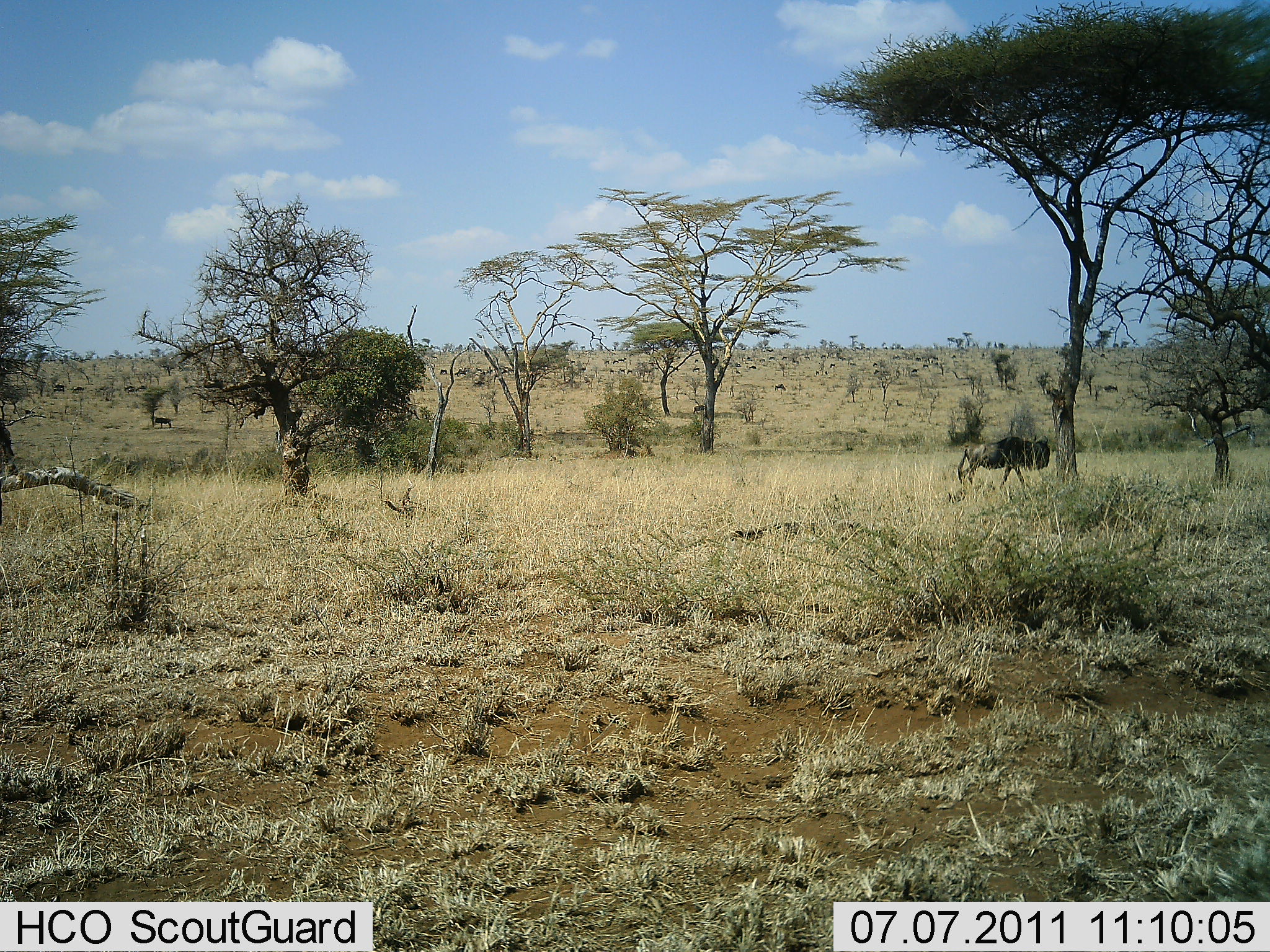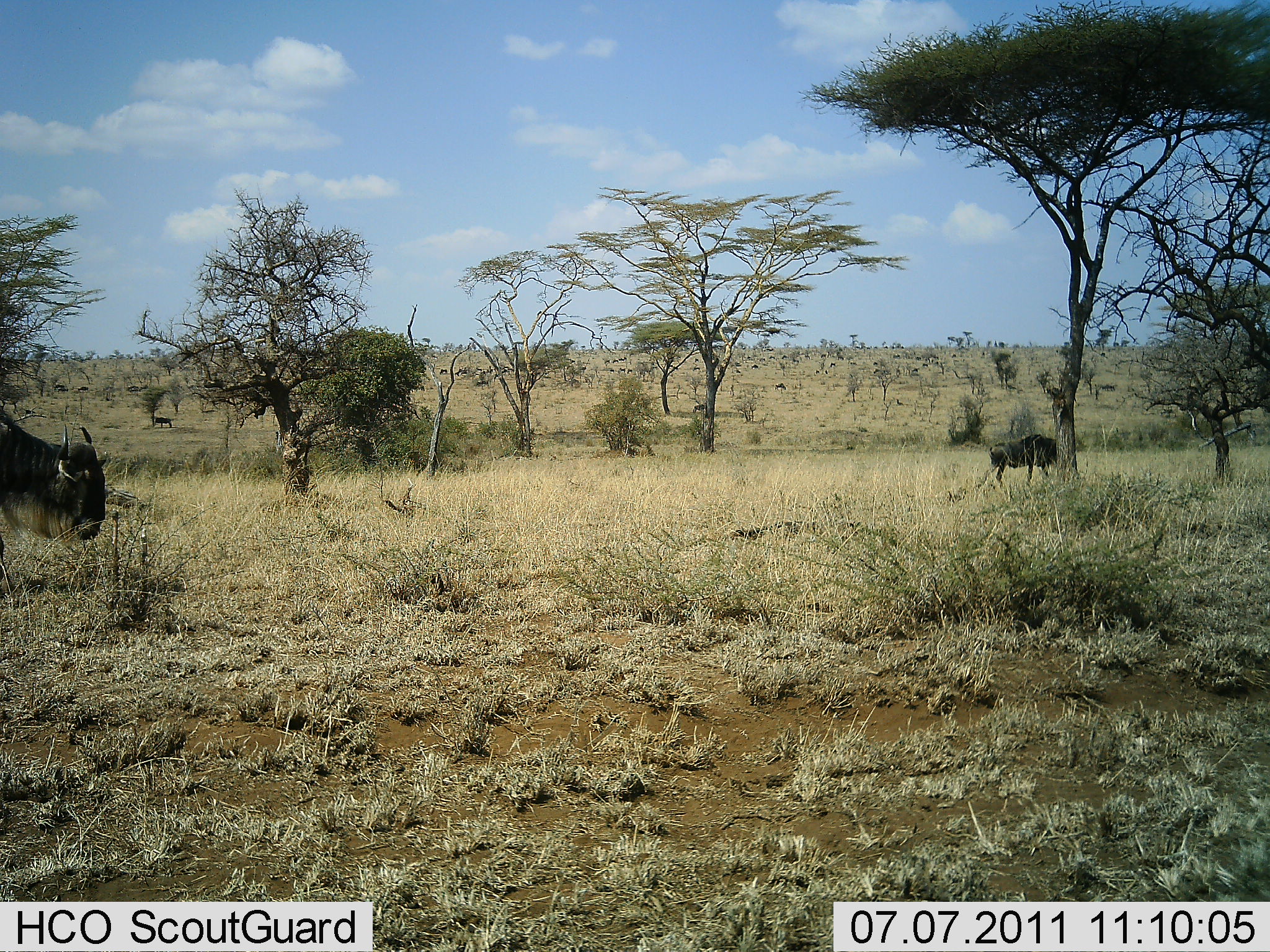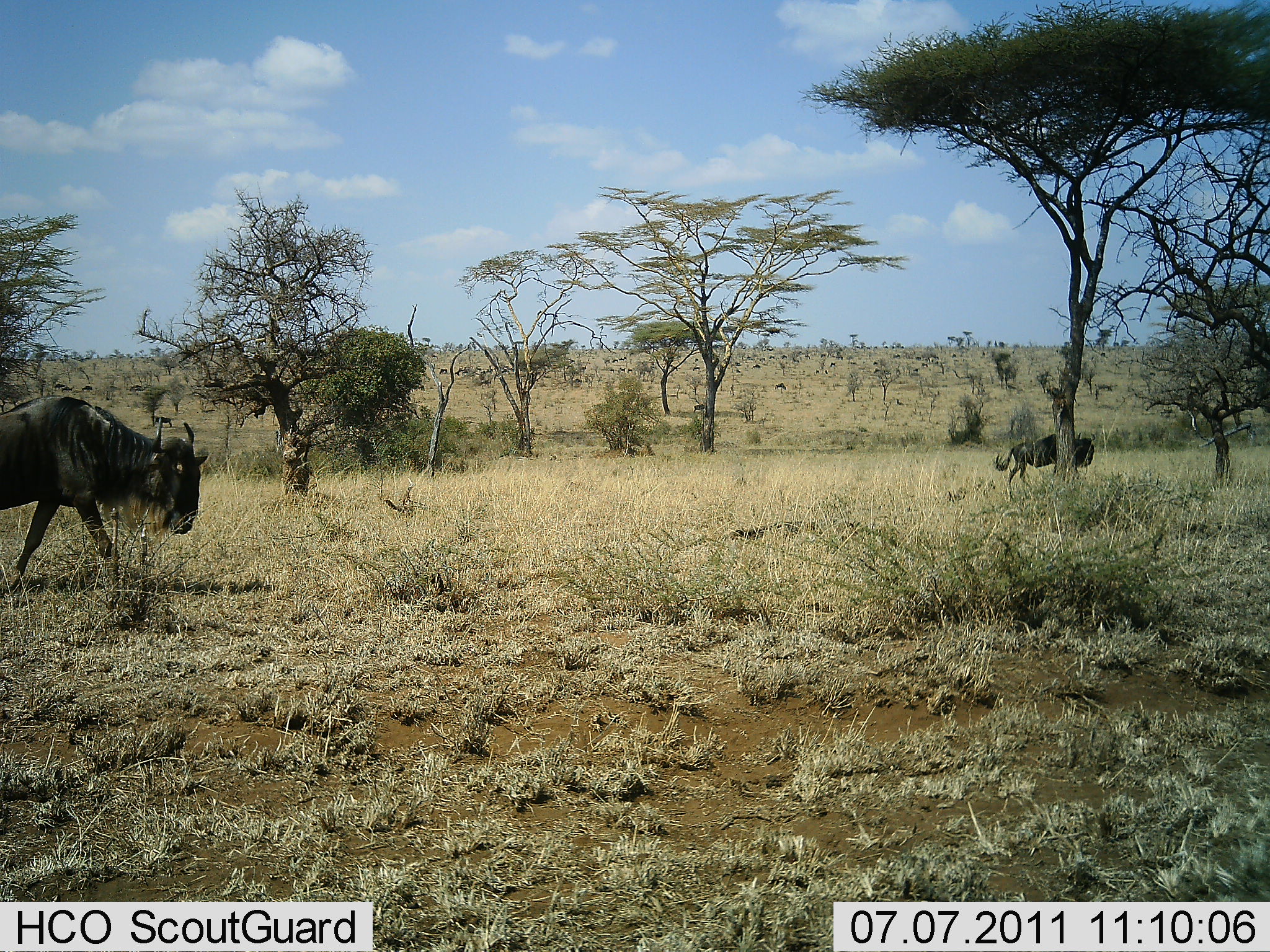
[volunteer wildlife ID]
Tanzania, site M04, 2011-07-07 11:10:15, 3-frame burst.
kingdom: Animalia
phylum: Chordata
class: Mammalia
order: Artiodactyla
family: Bovidae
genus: Connochaetes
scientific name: Connochaetes taurinus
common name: blue wildebeest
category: wildebeest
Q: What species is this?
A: Wildebeest (blue wildebeest) (Connochaetes taurinus).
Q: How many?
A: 2.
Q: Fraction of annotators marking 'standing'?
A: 17%.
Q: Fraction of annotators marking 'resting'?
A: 0%.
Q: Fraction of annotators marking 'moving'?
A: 92%.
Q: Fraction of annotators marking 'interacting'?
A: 0%.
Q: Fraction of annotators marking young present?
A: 0%.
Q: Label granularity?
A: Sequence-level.